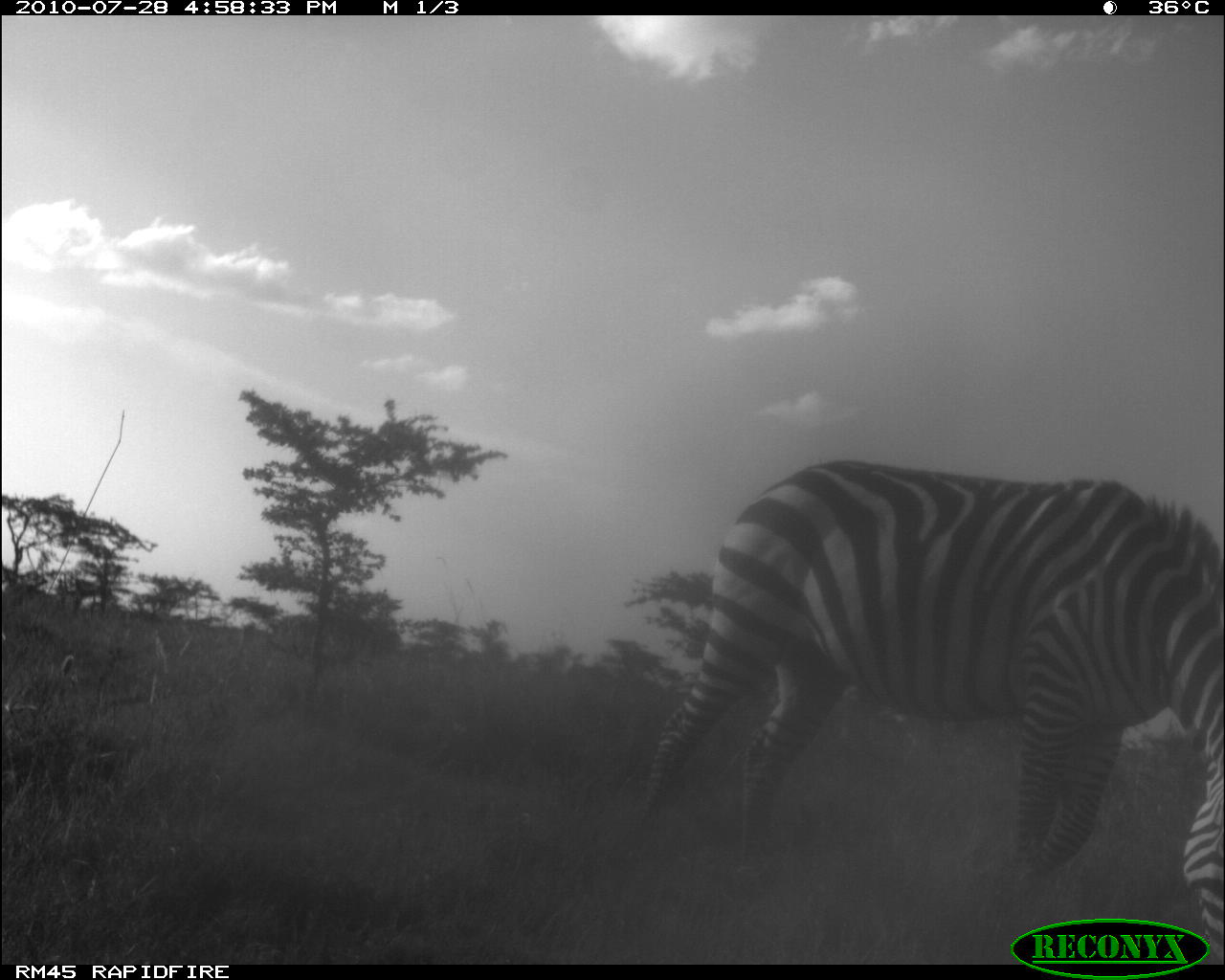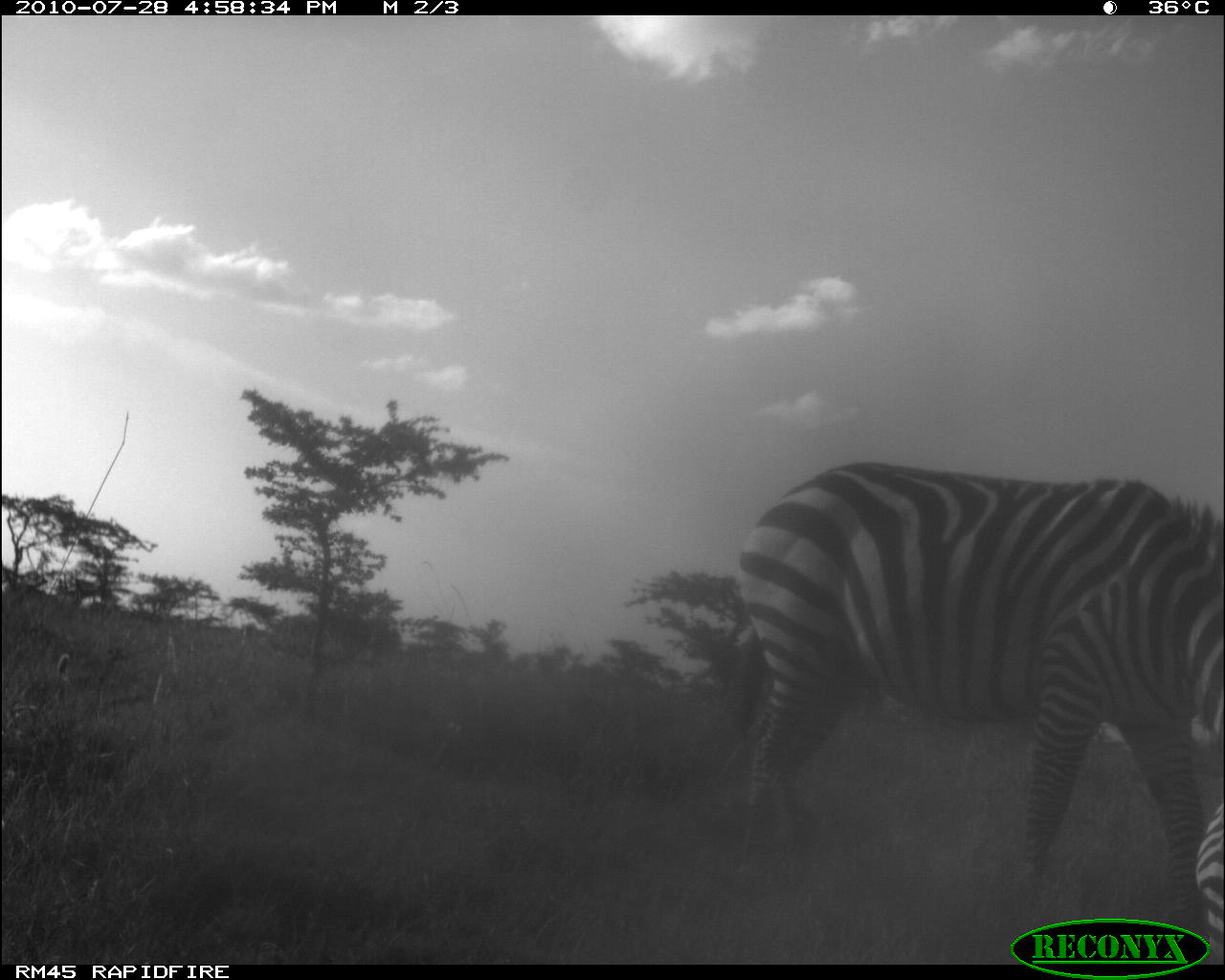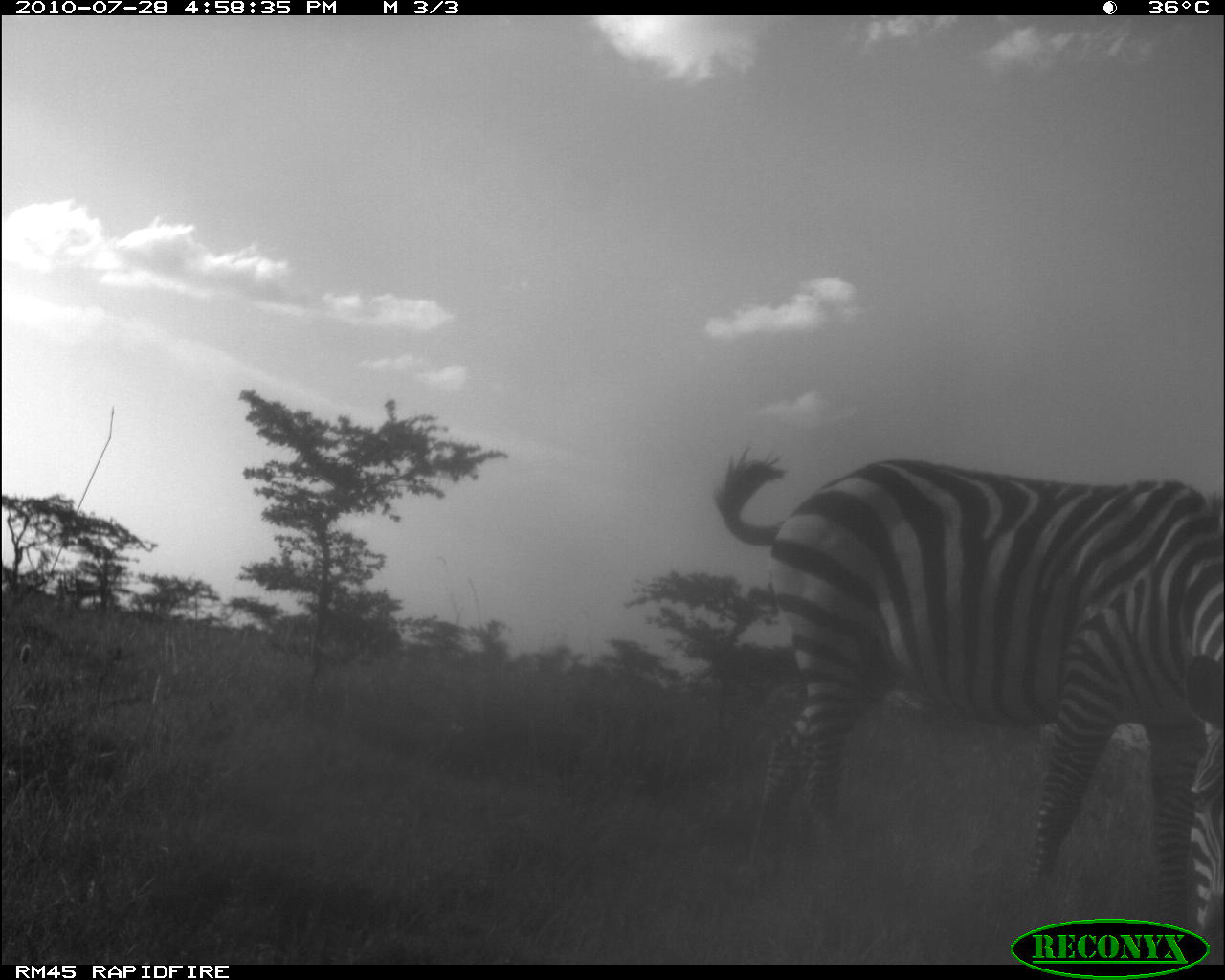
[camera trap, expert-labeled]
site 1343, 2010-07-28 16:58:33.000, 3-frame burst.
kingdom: Animalia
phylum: Chordata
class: Mammalia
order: Perissodactyla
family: Equidae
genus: Equus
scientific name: Equus quagga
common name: plains zebra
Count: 1.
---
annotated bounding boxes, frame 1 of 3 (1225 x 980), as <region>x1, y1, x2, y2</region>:
equus quagga: <region>641, 457, 1225, 963</region>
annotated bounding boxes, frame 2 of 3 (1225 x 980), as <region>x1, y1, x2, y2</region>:
equus quagga: <region>735, 462, 1224, 965</region>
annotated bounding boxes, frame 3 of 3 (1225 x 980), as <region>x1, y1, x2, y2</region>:
equus quagga: <region>711, 446, 1225, 944</region>